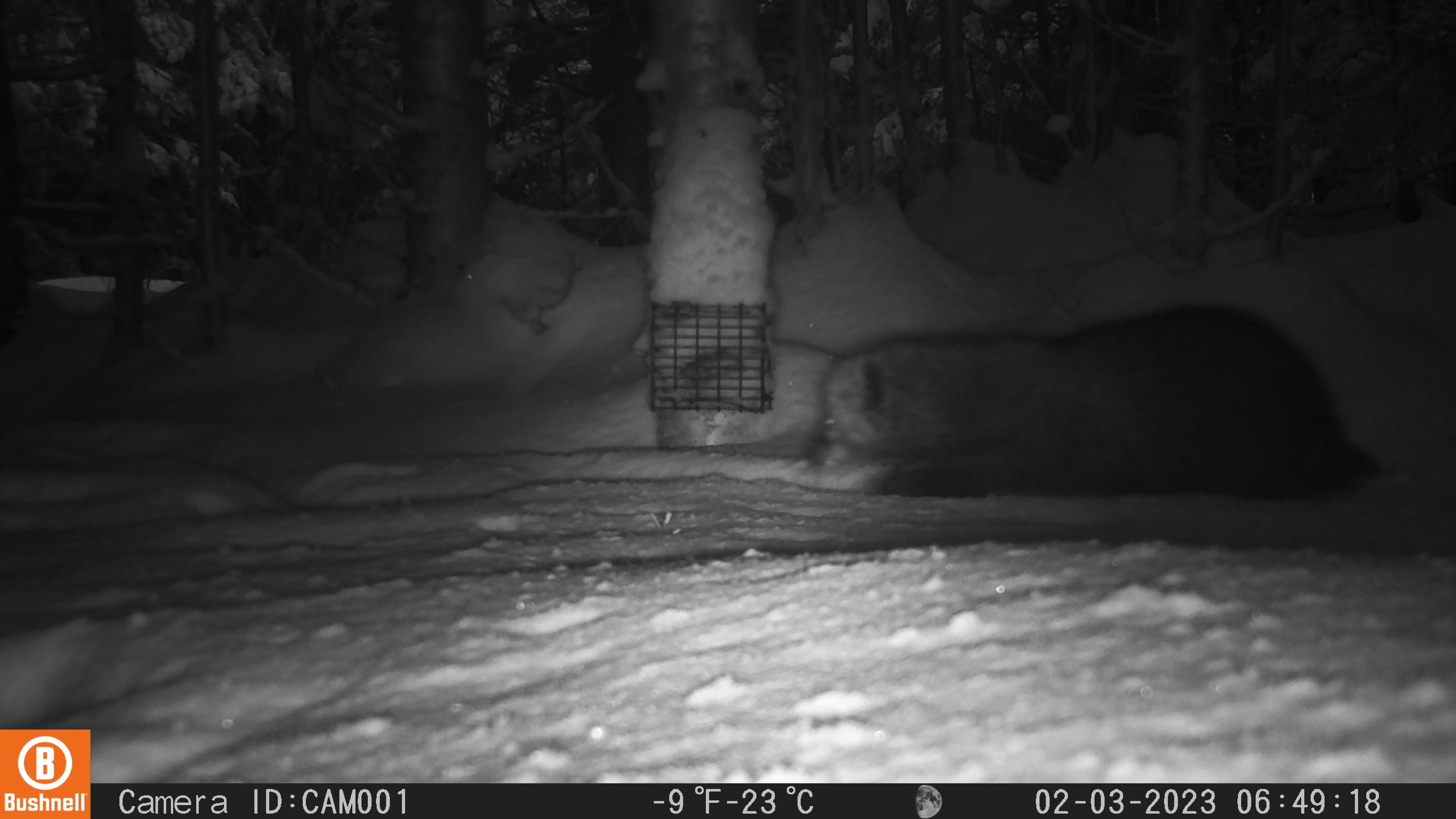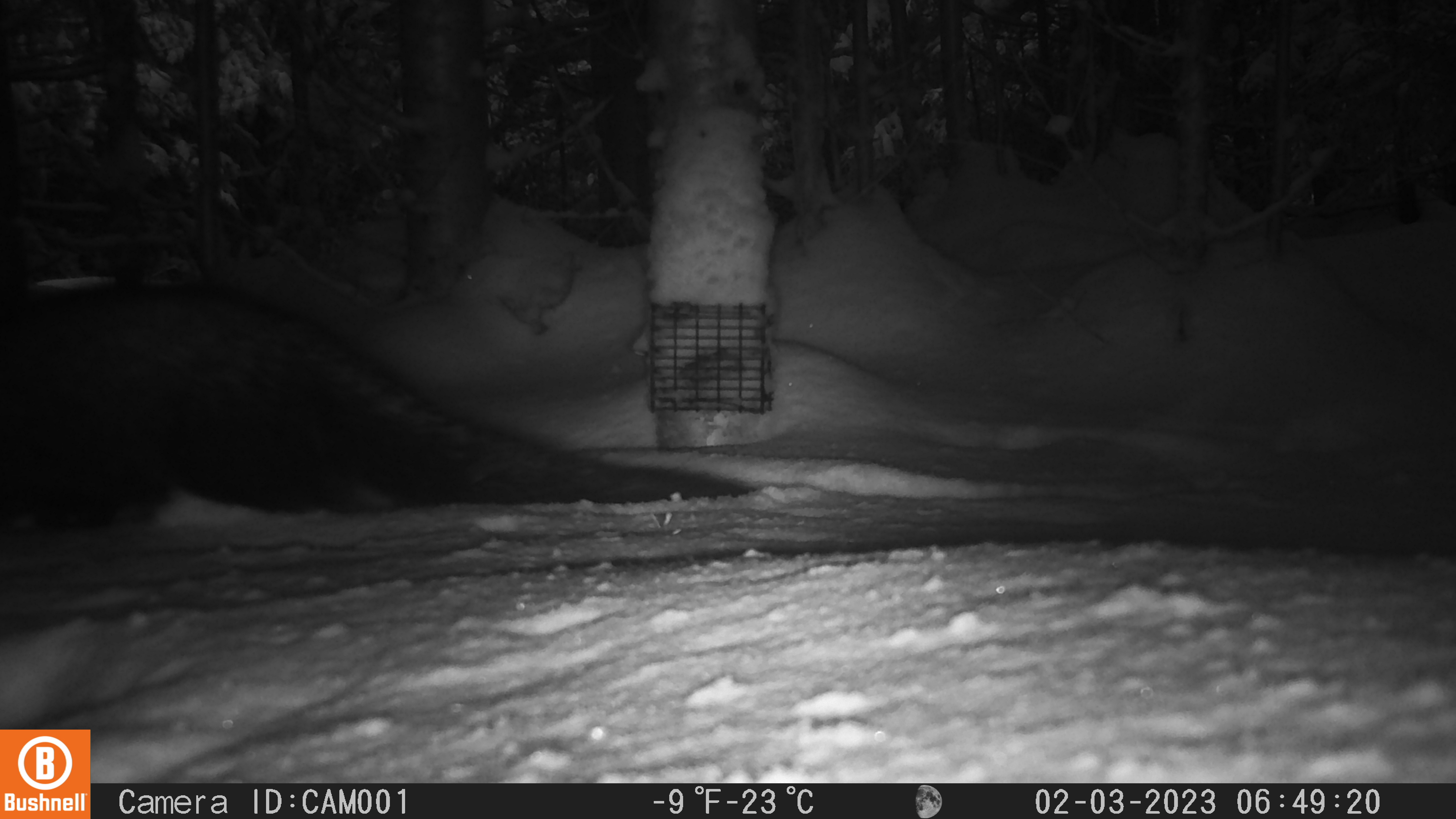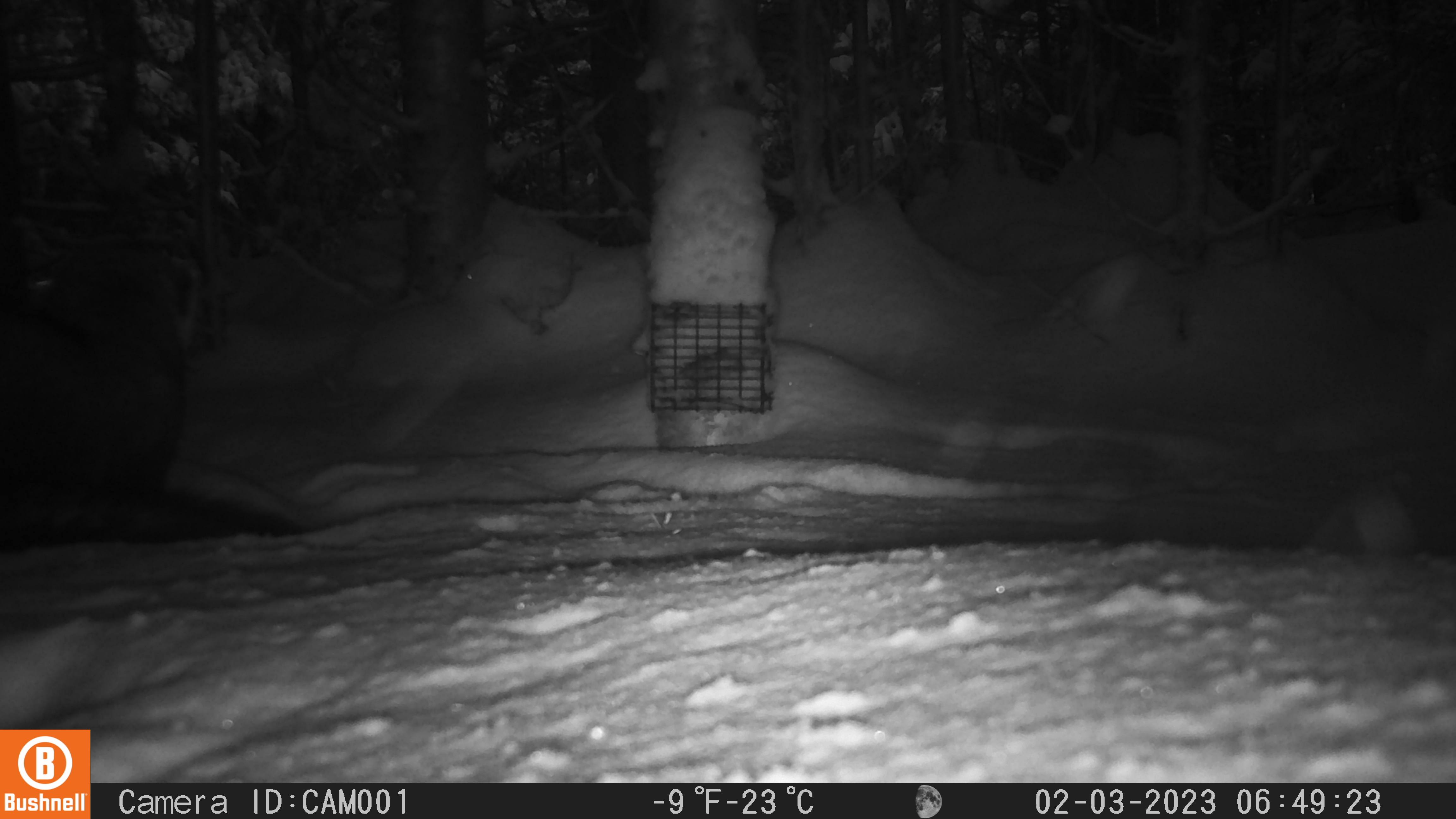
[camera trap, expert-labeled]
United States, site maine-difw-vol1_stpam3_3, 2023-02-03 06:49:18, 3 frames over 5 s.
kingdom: Animalia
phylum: Chordata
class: Mammalia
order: Carnivora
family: Mustelidae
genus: Pekania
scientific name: Pekania pennanti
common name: fisher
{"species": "fisher (Pekania pennanti)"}